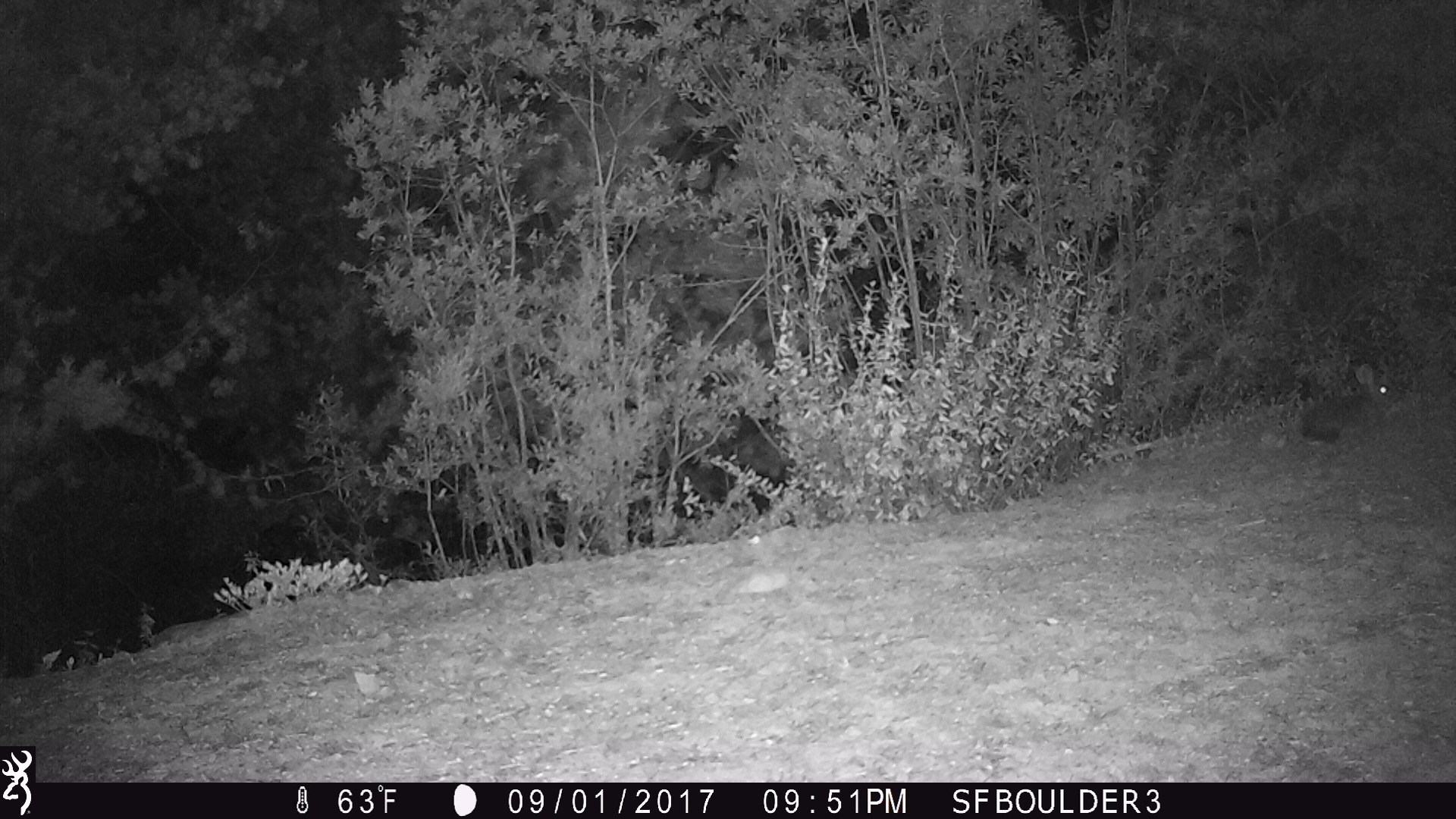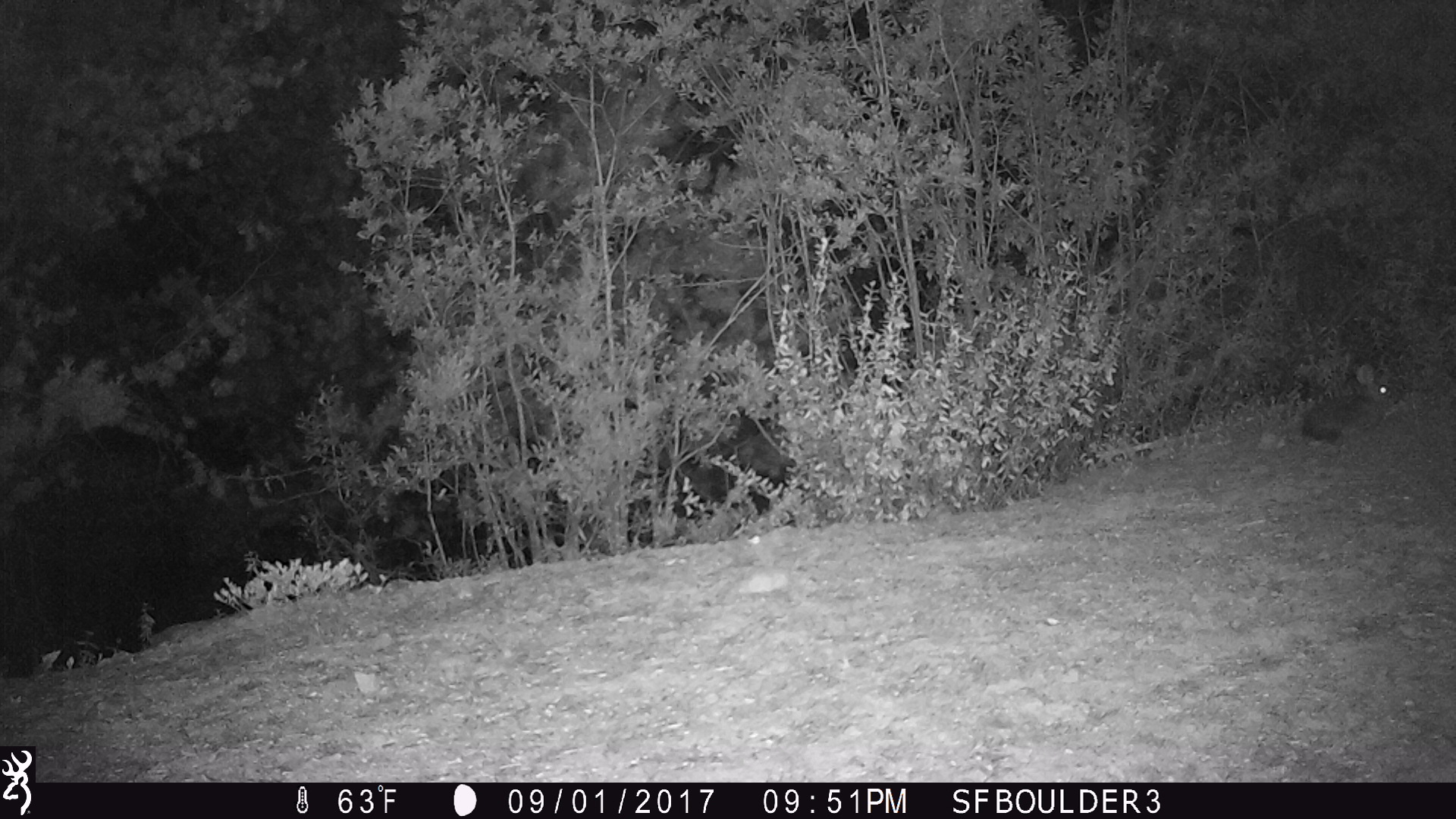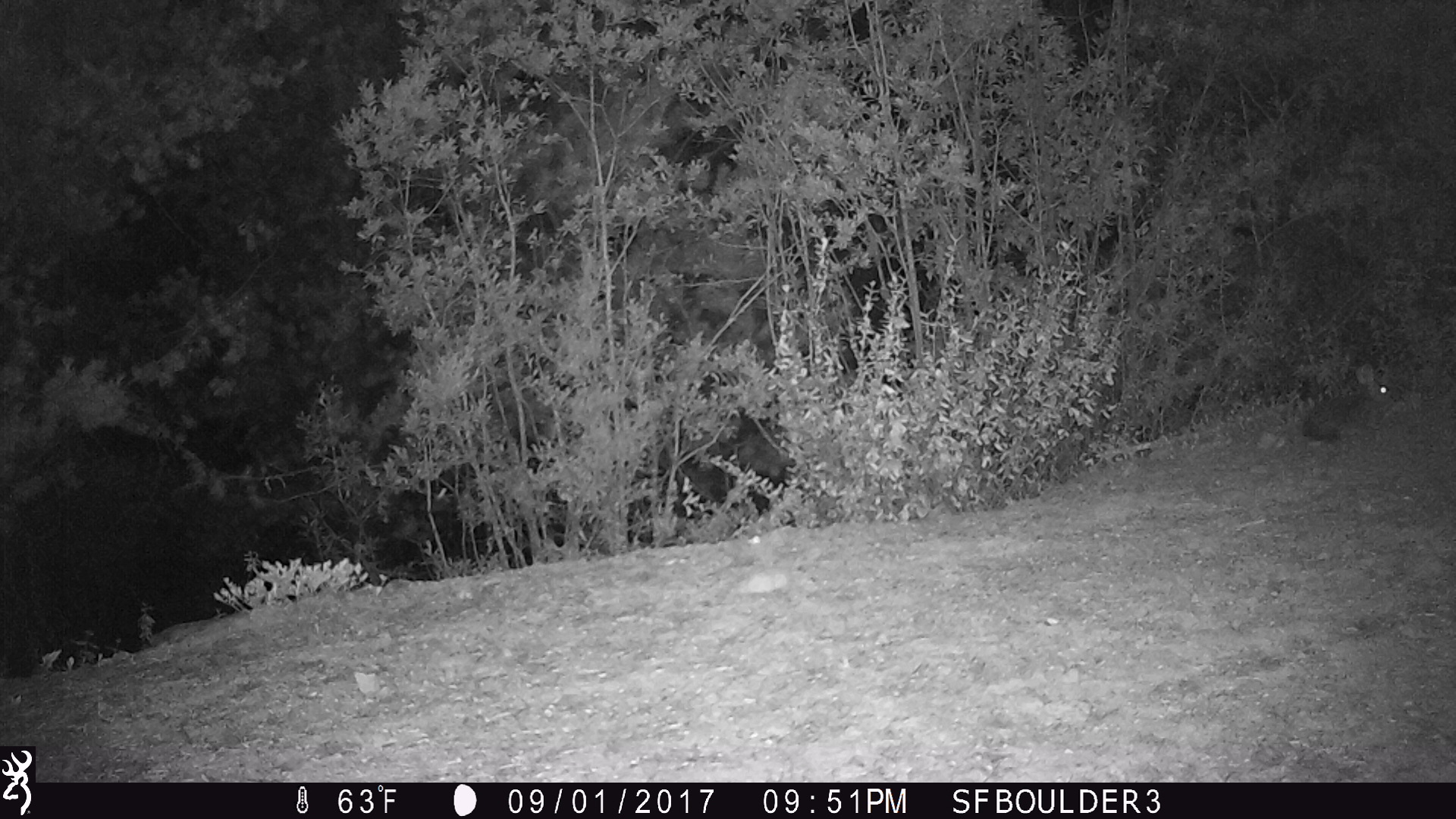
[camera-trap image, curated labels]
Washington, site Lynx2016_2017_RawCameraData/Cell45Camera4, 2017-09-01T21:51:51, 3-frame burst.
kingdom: Animalia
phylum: Chordata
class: Mammalia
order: Lagomorpha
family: Leporidae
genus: Lepus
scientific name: Lepus americanus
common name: snowshoe hare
Lepus americanus (snowshoe hare). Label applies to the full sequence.